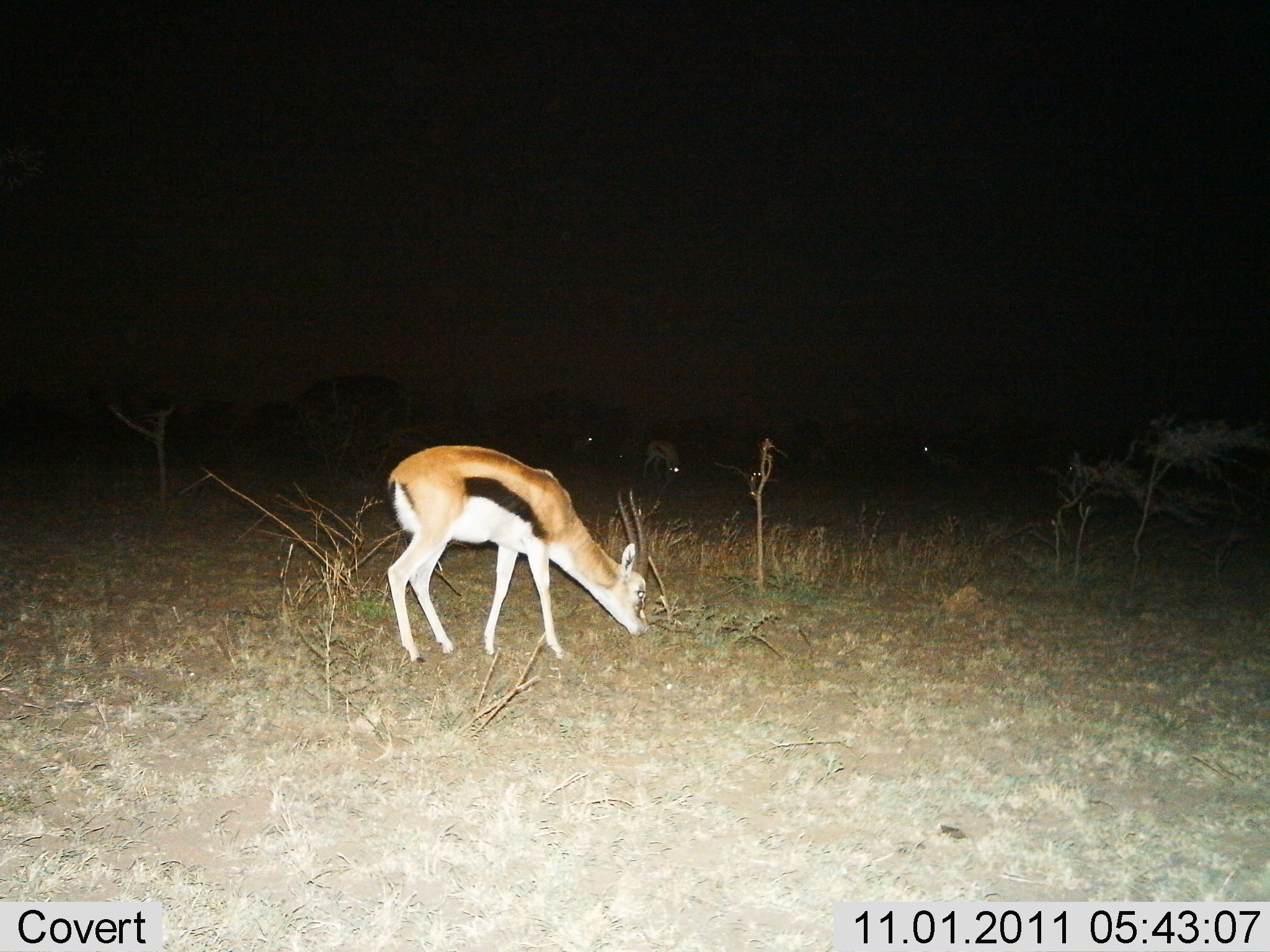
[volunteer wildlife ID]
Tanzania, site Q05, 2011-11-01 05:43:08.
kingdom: Animalia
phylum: Chordata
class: Mammalia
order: Artiodactyla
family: Bovidae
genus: Eudorcas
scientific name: Eudorcas thomsonii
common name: thomson's gazelle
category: gazellethomsons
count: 4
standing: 15%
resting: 0%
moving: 0%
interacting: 0%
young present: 0%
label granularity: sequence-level